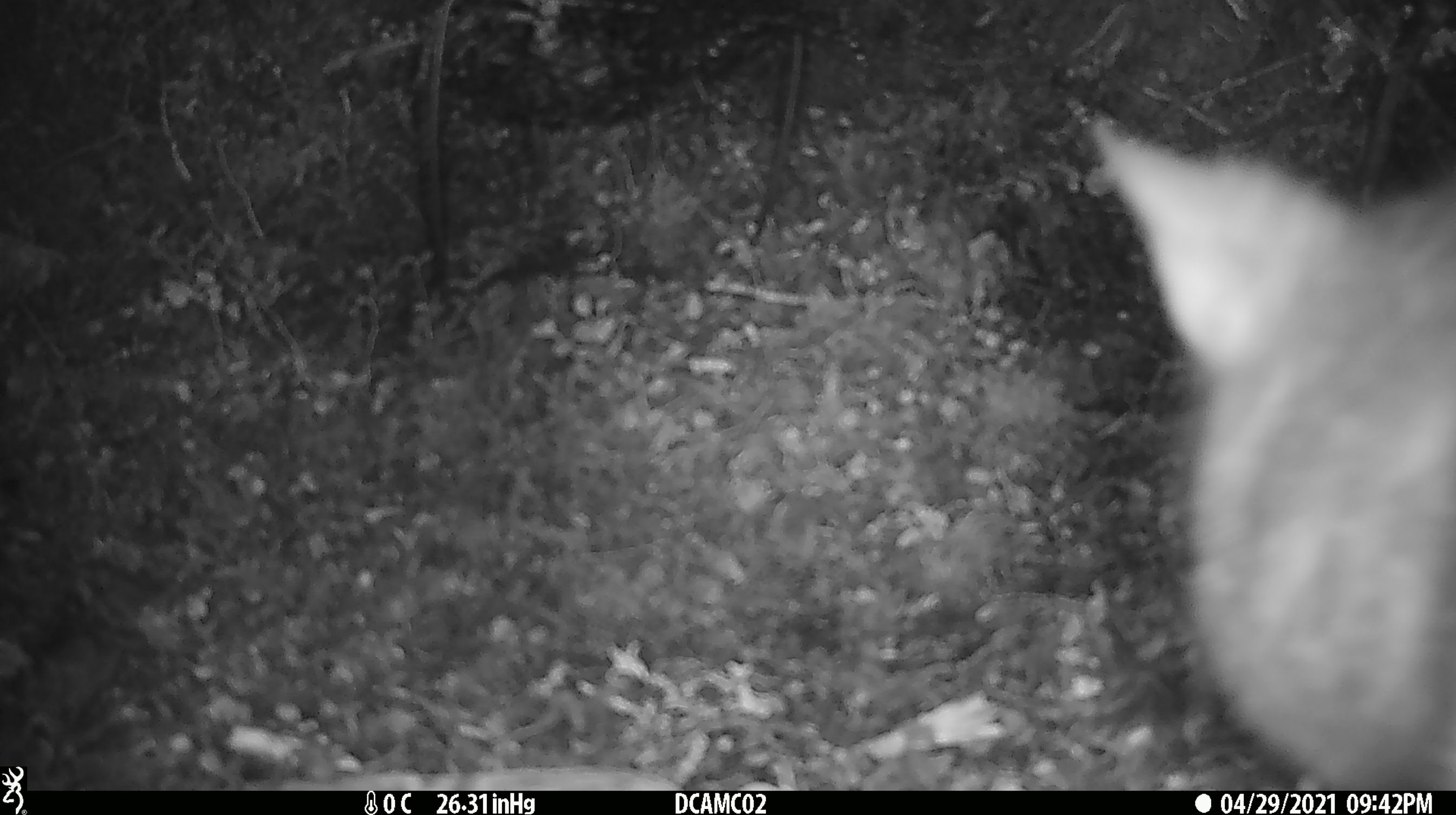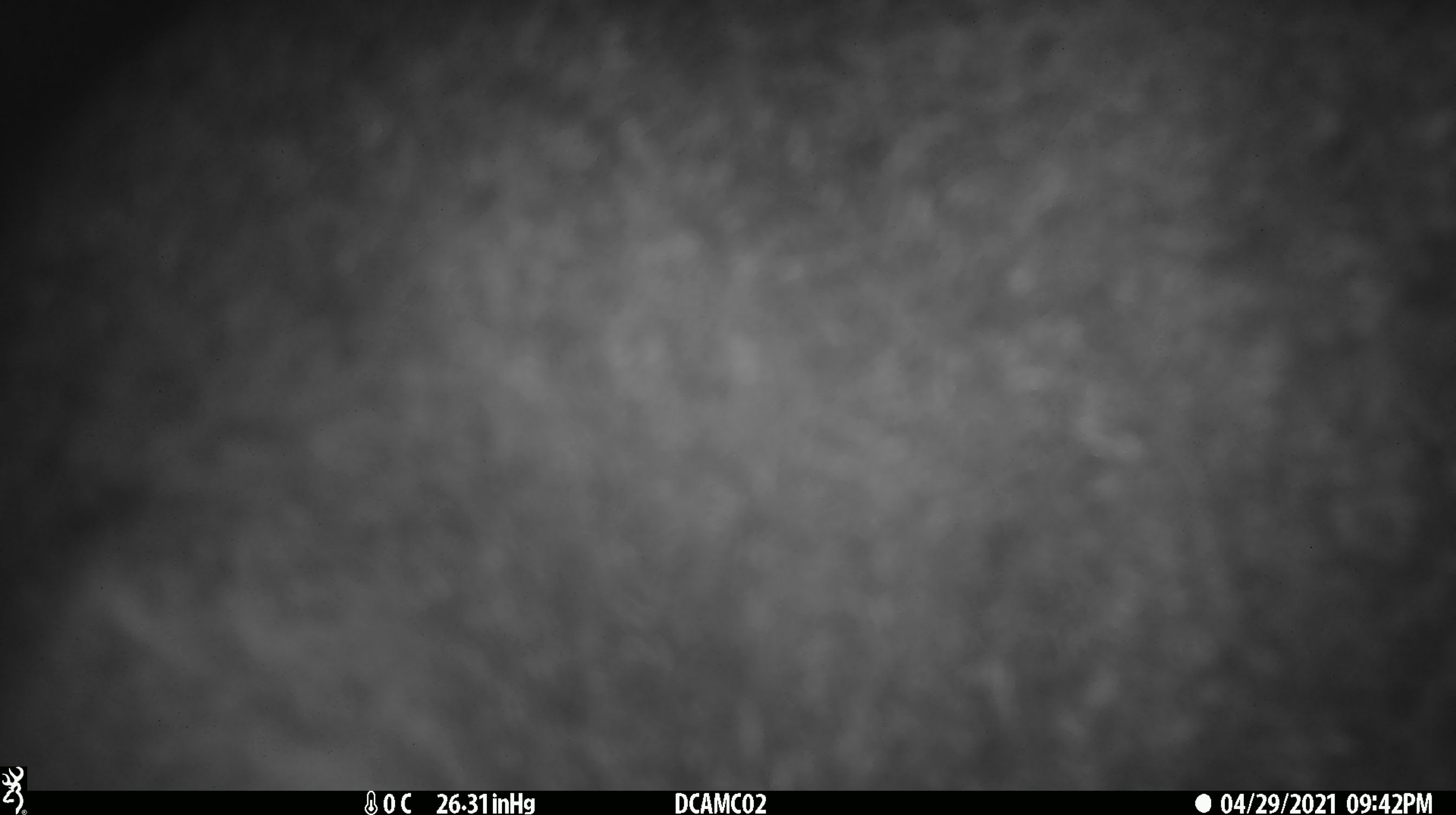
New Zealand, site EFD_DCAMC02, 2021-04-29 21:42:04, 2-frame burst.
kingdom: Animalia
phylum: Chordata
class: Mammalia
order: Diprotodontia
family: Phalangeridae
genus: Trichosurus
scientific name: Trichosurus vulpecula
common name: common brushtail possum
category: possum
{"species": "possum (common brushtail possum) (Trichosurus vulpecula)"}